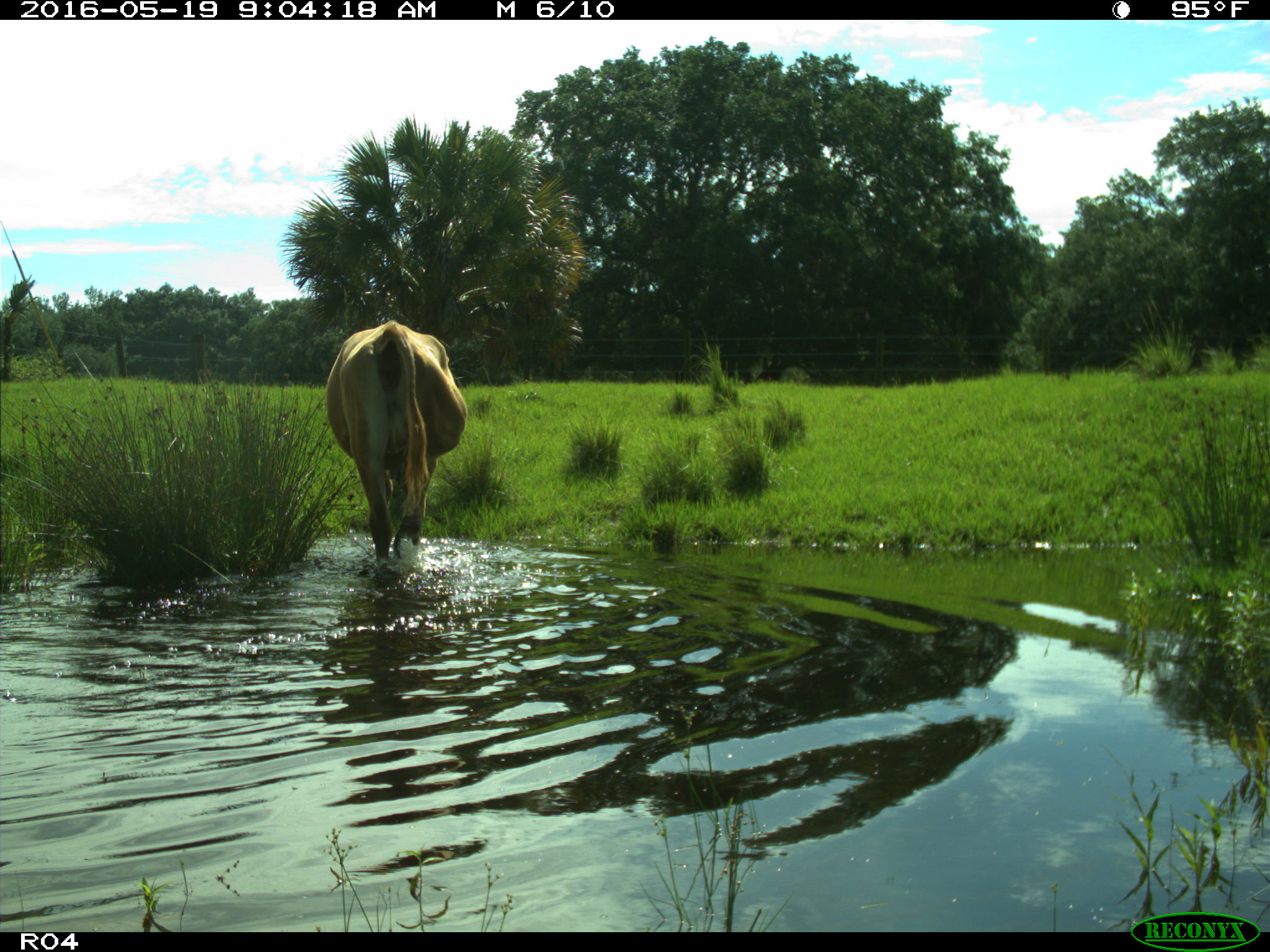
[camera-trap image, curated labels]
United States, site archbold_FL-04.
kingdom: Animalia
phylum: Chordata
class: Mammalia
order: Artiodactyla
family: Bovidae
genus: Bos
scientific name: Bos taurus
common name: domestic cow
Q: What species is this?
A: Bos taurus (domestic cow).